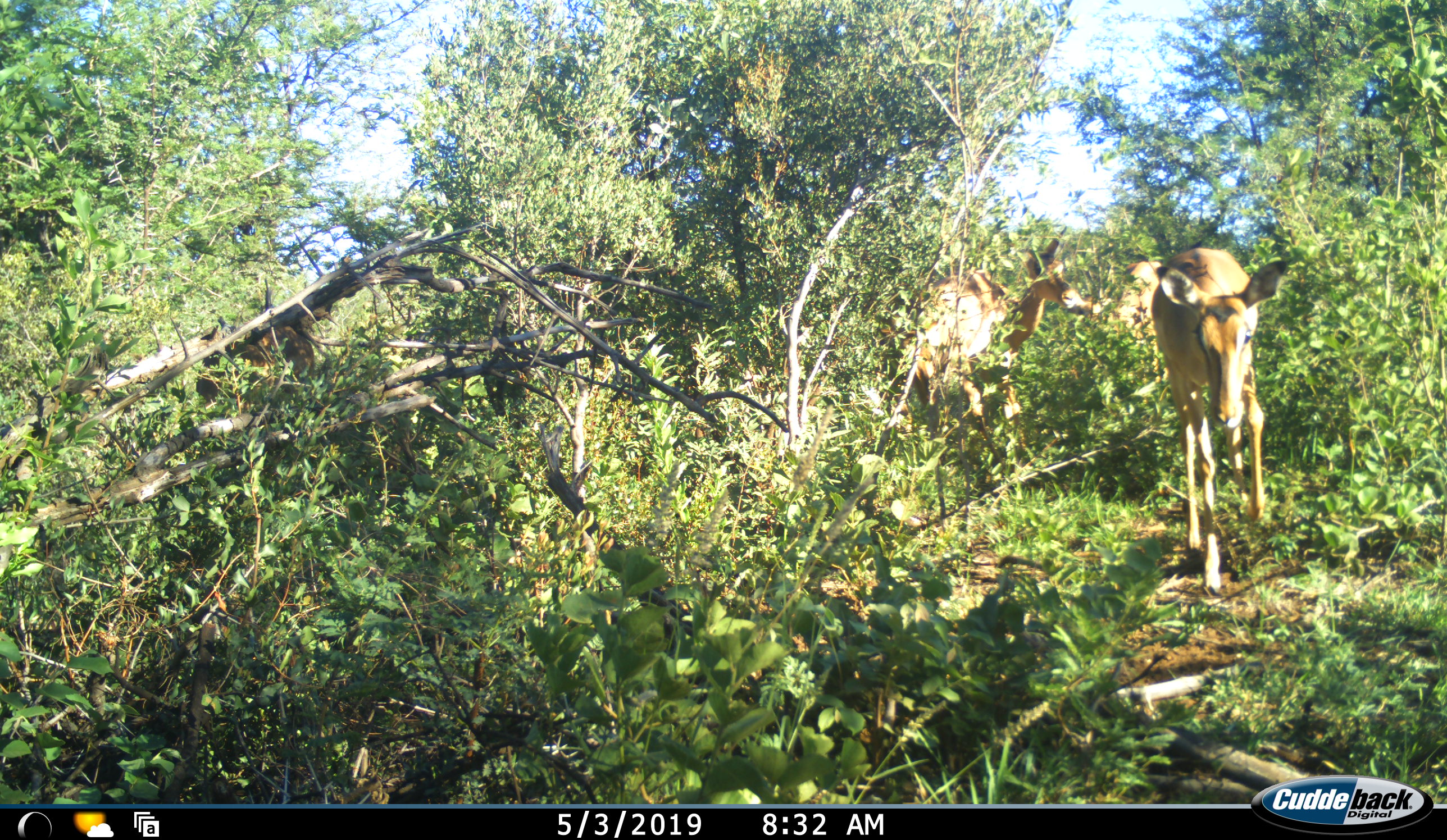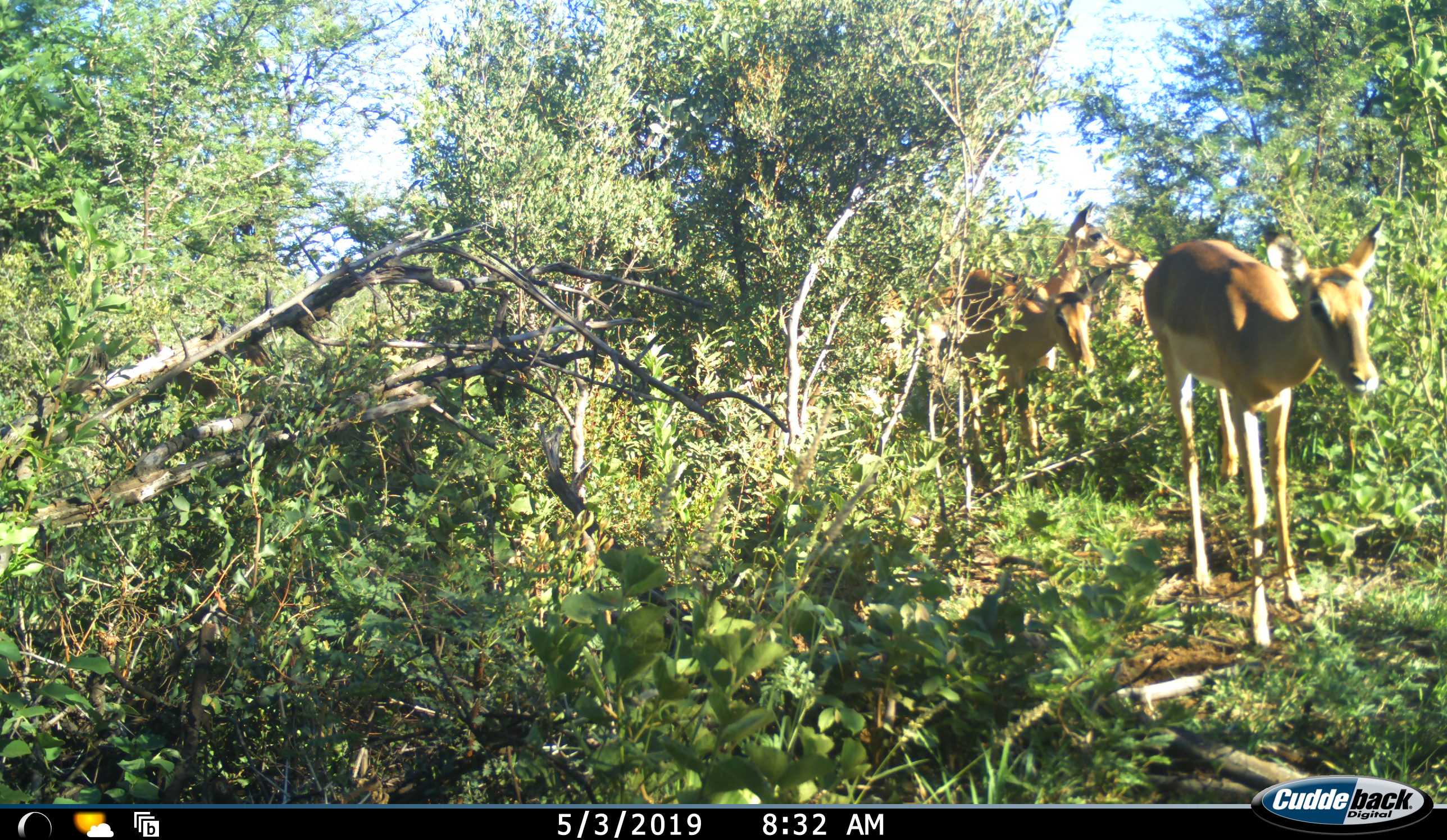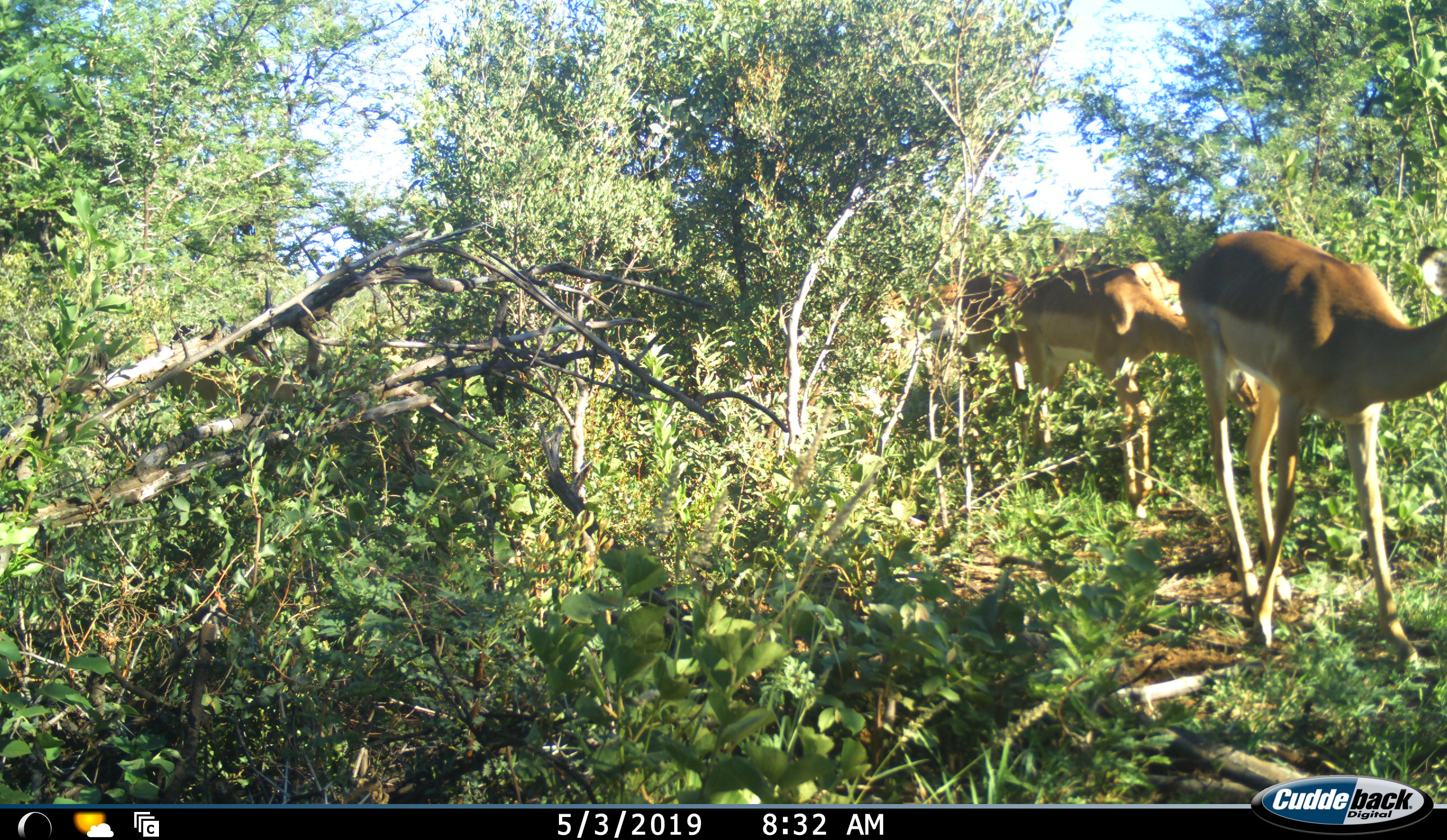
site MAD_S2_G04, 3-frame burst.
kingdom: Animalia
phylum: Chordata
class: Mammalia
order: Artiodactyla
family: Bovidae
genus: Aepyceros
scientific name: Aepyceros melampus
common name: impala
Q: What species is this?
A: Impala (Aepyceros melampus).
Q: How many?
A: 3.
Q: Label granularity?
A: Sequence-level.